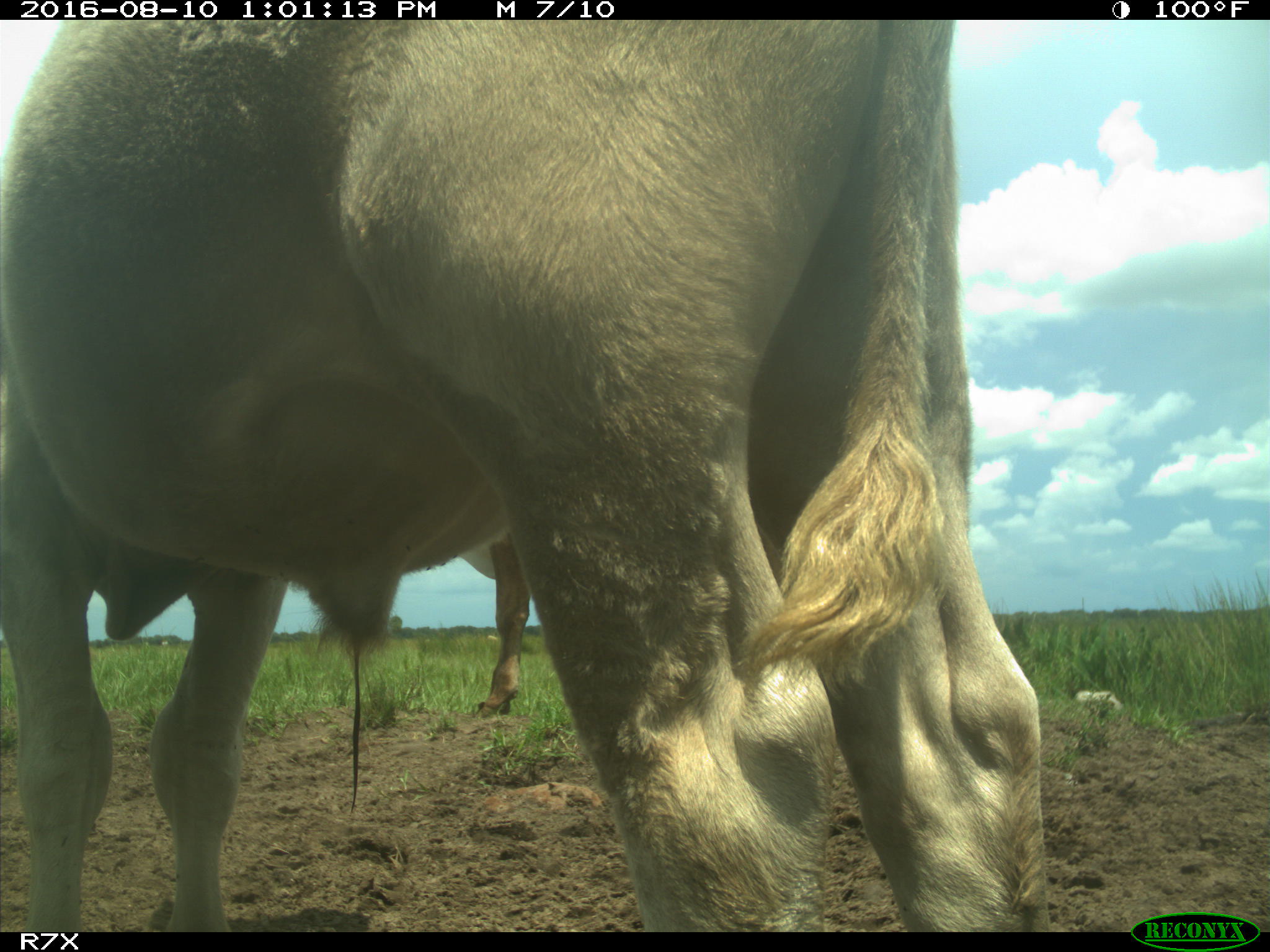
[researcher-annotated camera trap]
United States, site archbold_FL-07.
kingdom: Animalia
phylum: Chordata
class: Mammalia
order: Artiodactyla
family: Bovidae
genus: Bos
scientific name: Bos taurus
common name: domestic cow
Bos taurus (domestic cow).